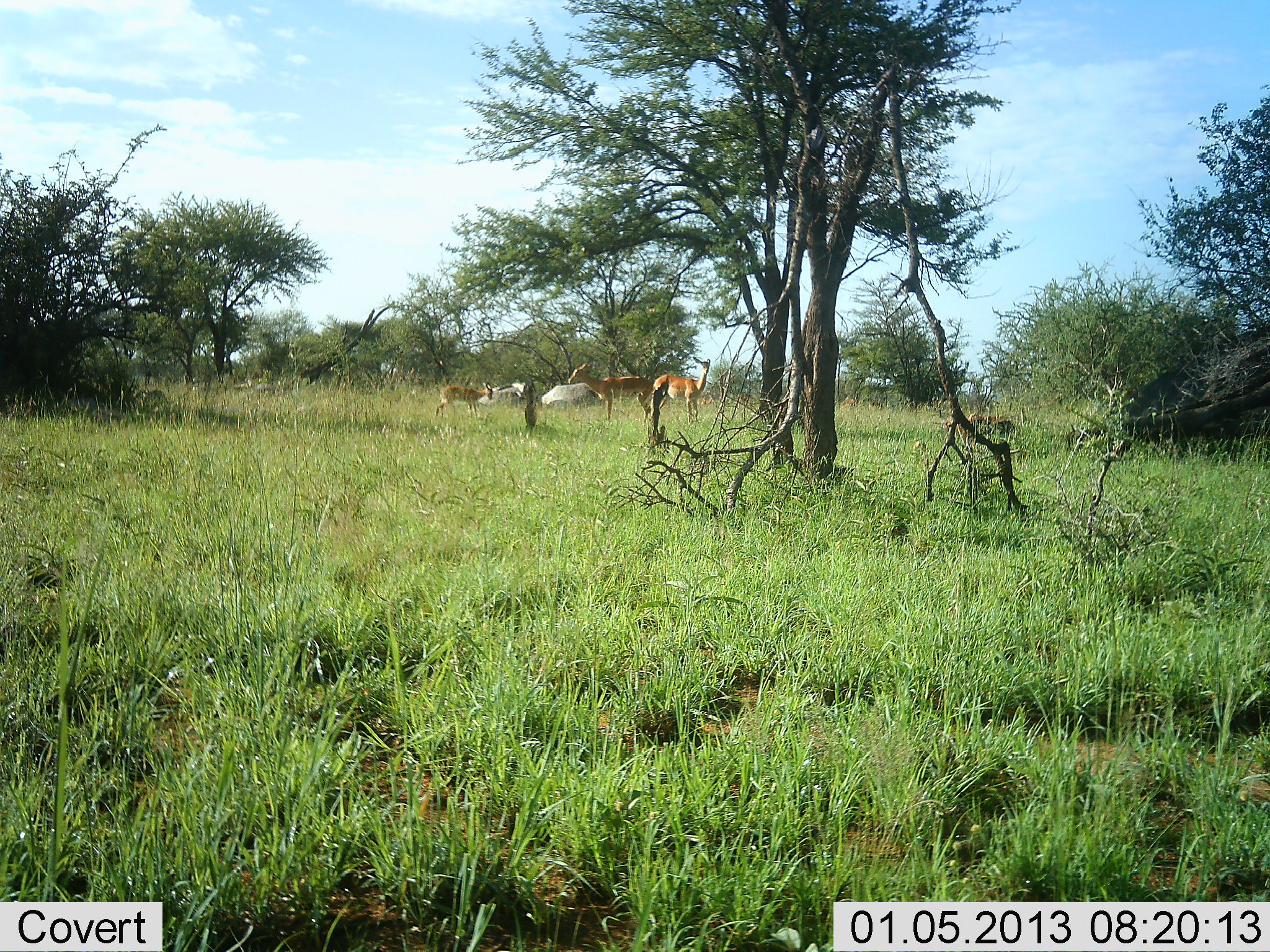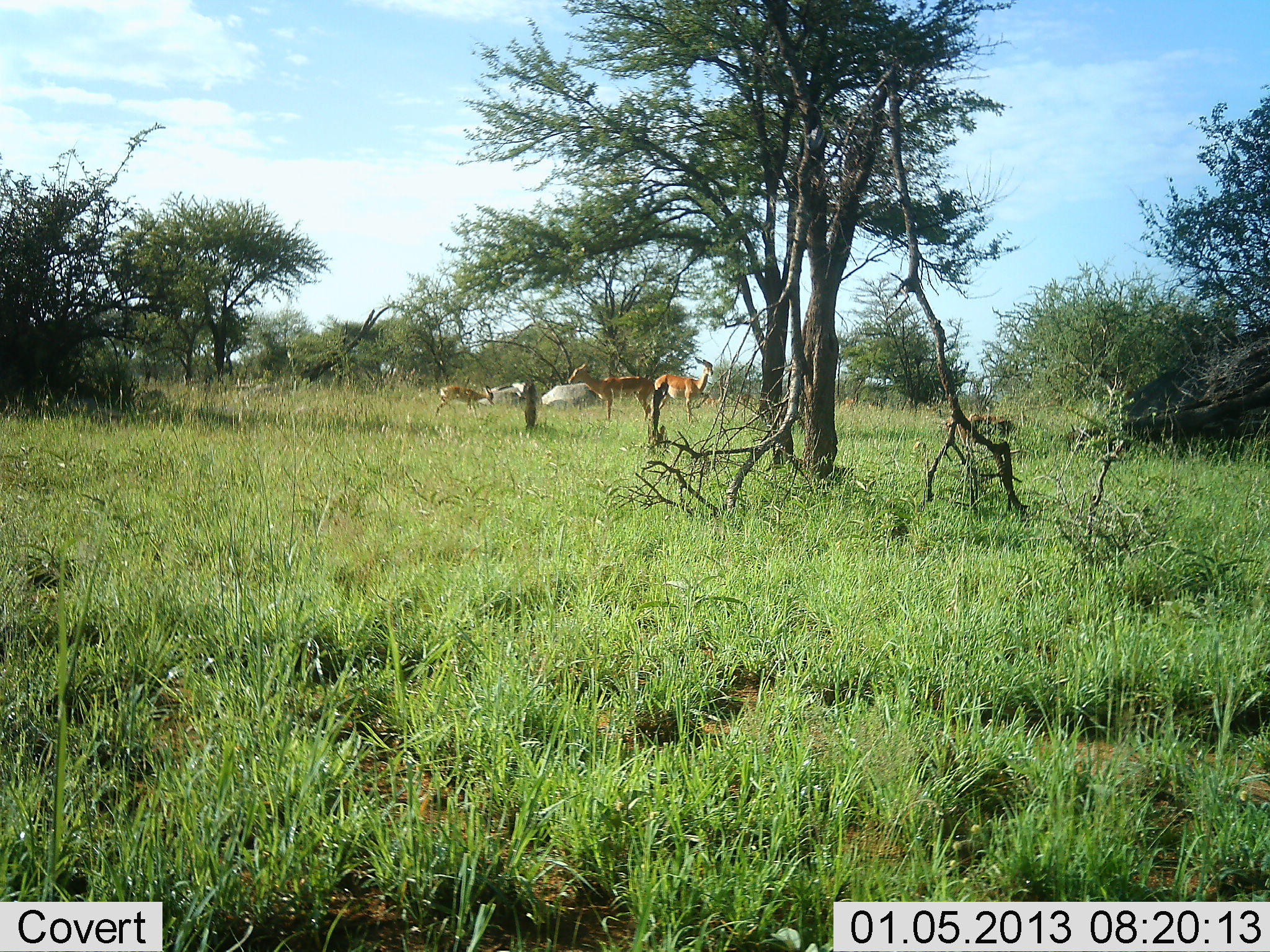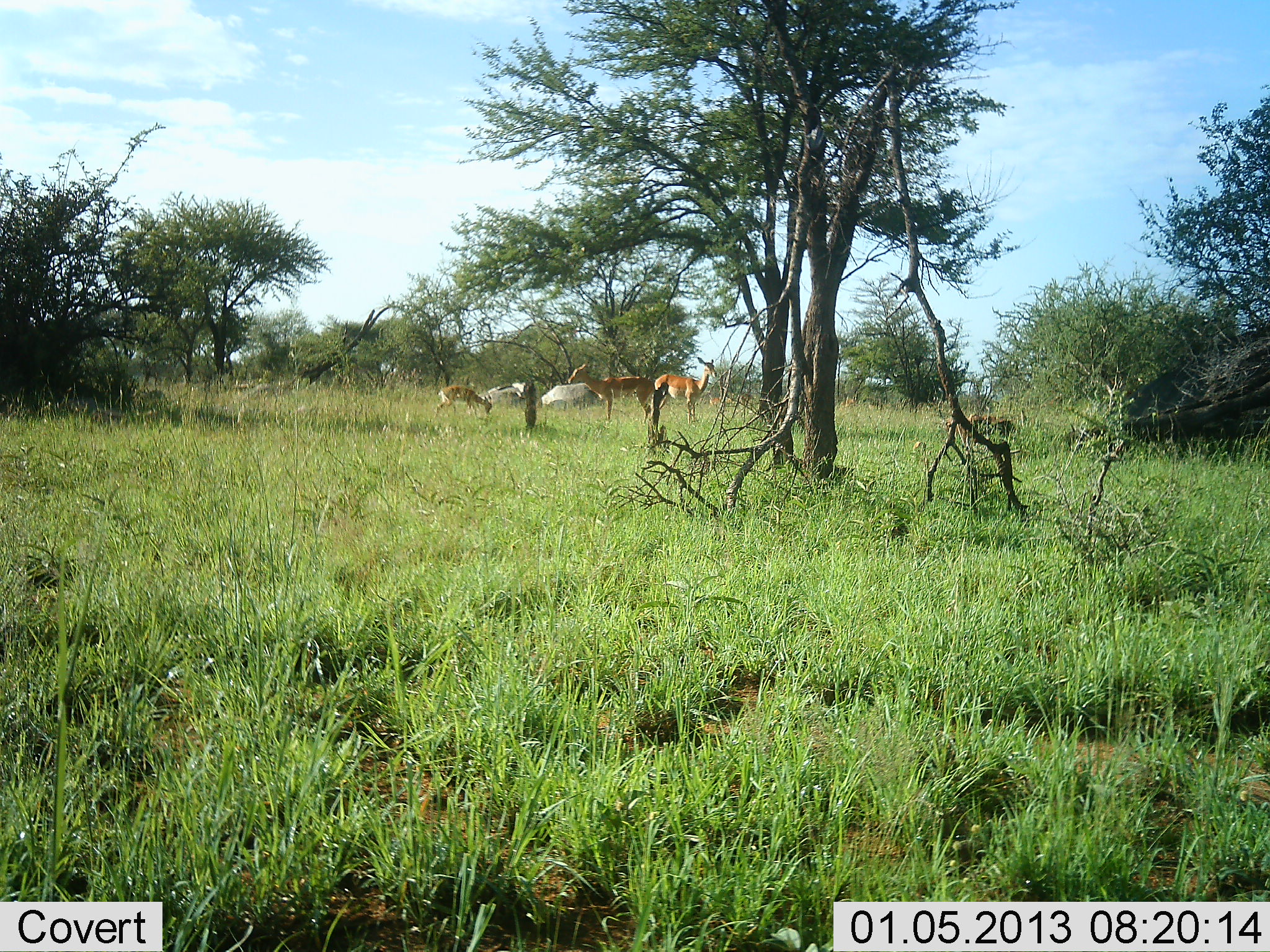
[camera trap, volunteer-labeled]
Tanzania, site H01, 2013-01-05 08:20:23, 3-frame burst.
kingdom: Animalia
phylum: Chordata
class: Mammalia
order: Artiodactyla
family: Bovidae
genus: Aepyceros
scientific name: Aepyceros melampus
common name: impala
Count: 3.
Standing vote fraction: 93%.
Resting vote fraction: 0%.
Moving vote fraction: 0%.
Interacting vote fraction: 0%.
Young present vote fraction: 21%.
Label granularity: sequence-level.